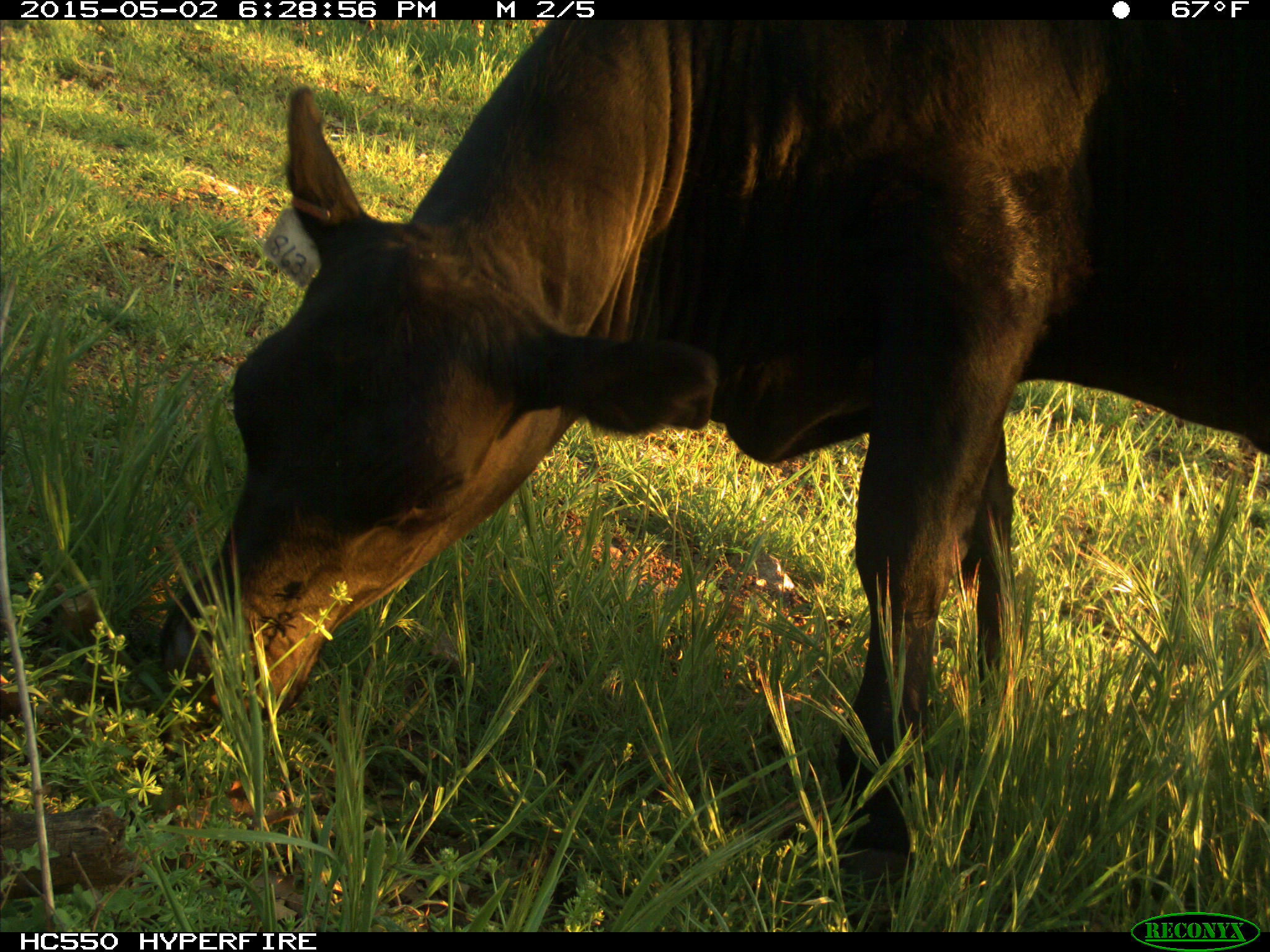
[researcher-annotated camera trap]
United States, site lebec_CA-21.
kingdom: Animalia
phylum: Chordata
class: Mammalia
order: Artiodactyla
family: Bovidae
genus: Bos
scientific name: Bos taurus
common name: domestic cow